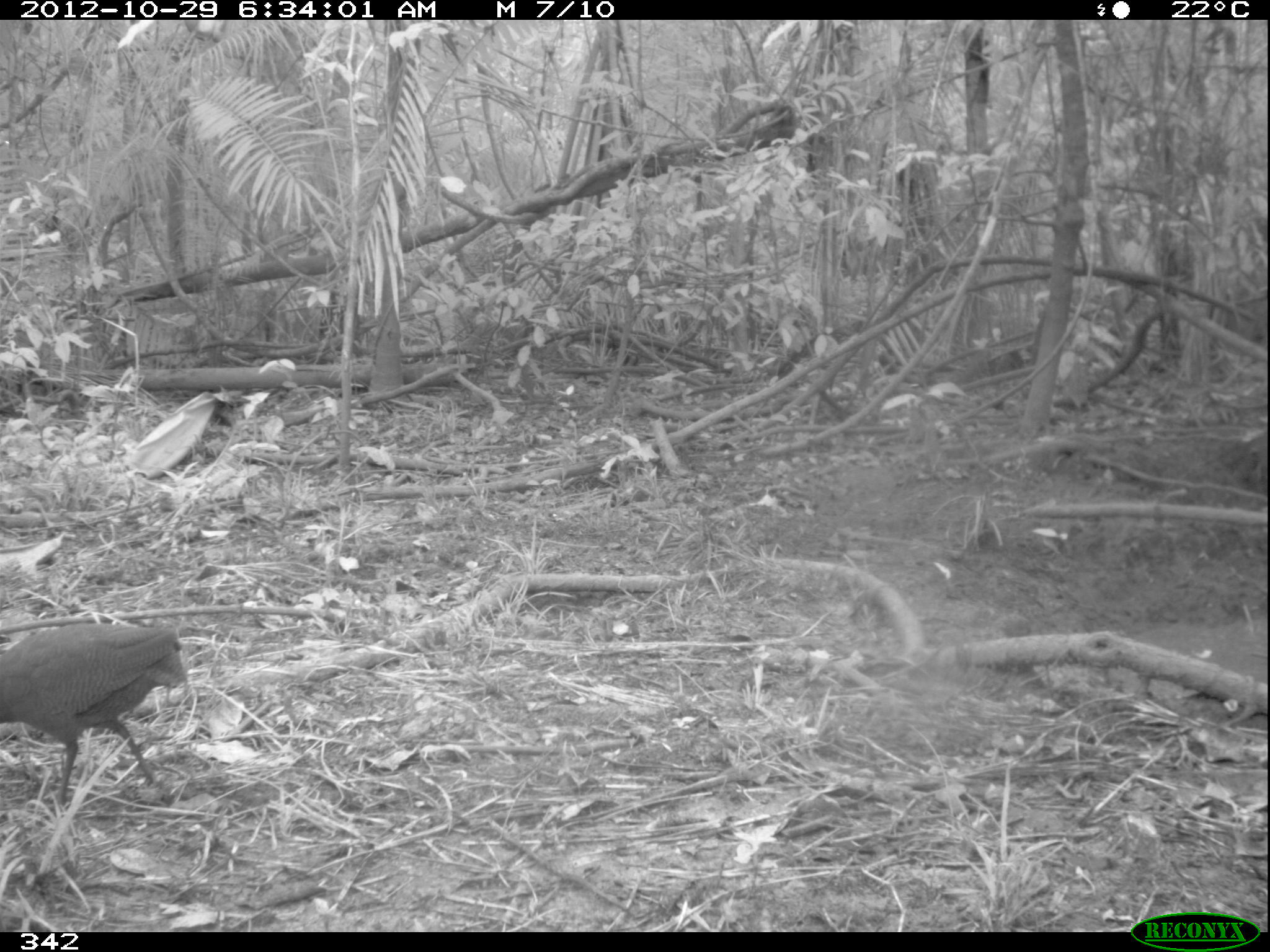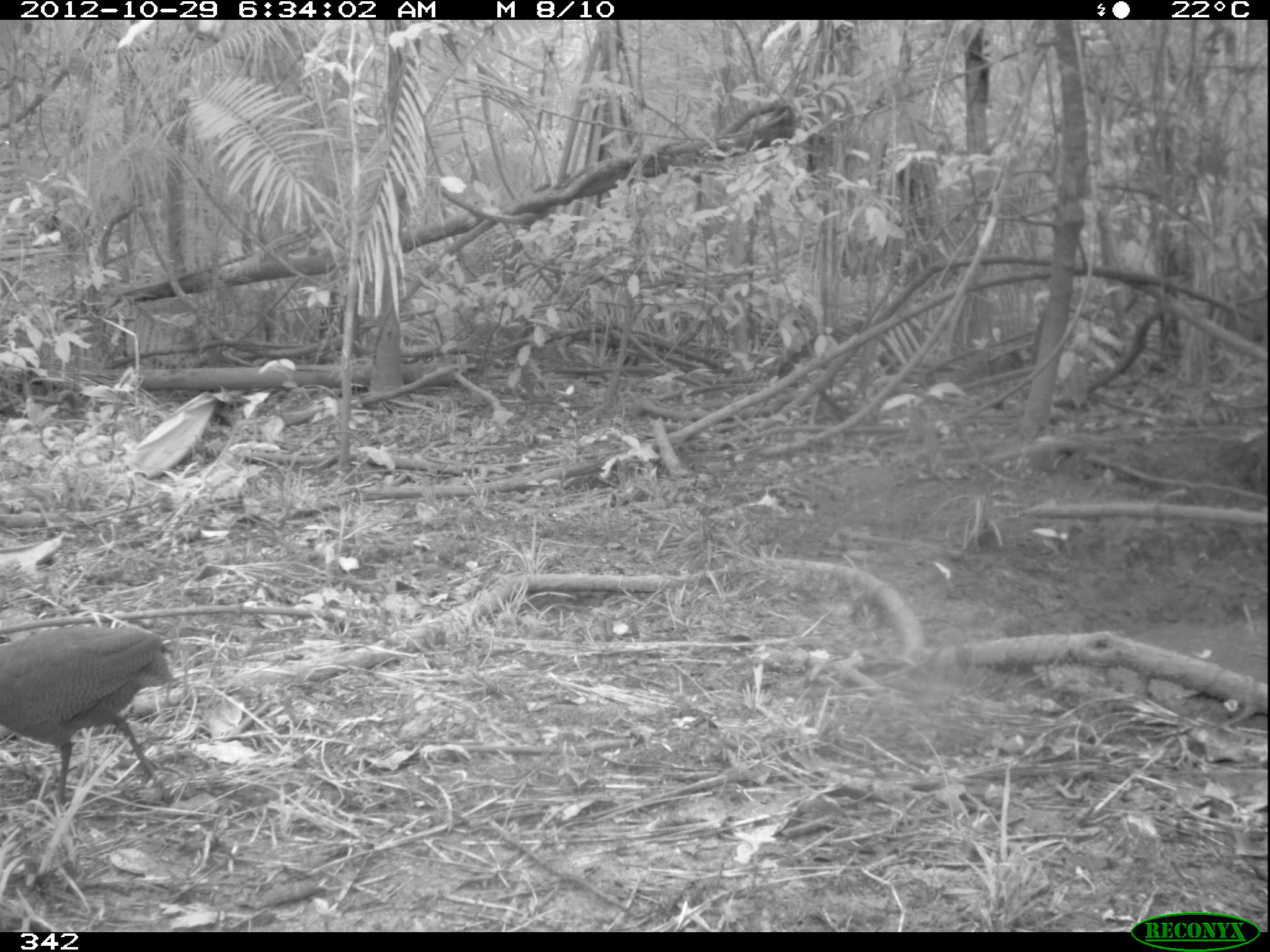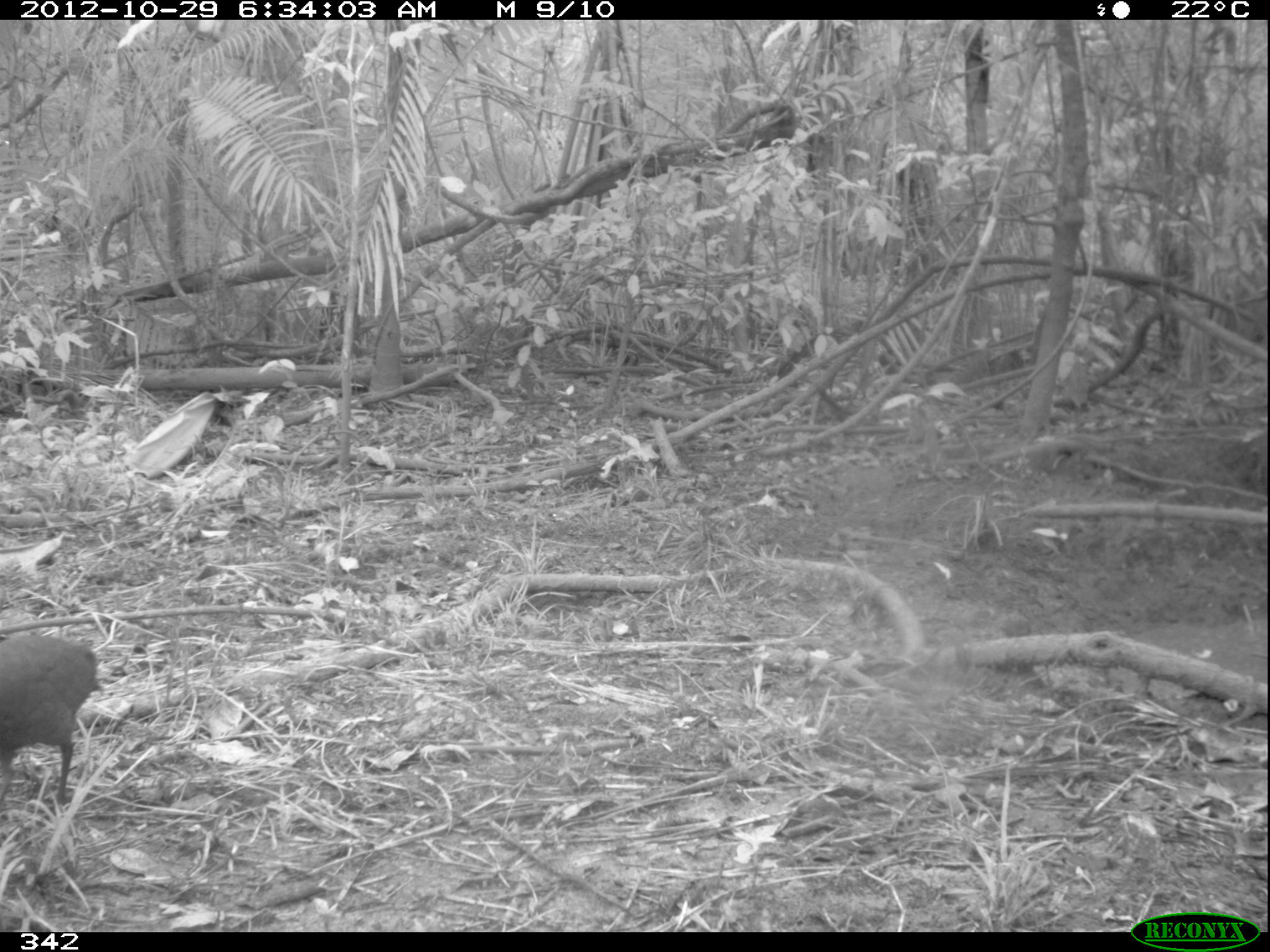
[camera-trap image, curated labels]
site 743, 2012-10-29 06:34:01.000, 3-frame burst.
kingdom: Animalia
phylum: Chordata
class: Aves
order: Galliformes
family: Phasianidae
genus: Alectoris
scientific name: Alectoris rufa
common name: red-legged partridge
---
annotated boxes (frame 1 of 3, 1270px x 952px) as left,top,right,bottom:
alectoris rufa: 0,623,185,807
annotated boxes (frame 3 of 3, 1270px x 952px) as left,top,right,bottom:
alectoris rufa: 0,630,94,804